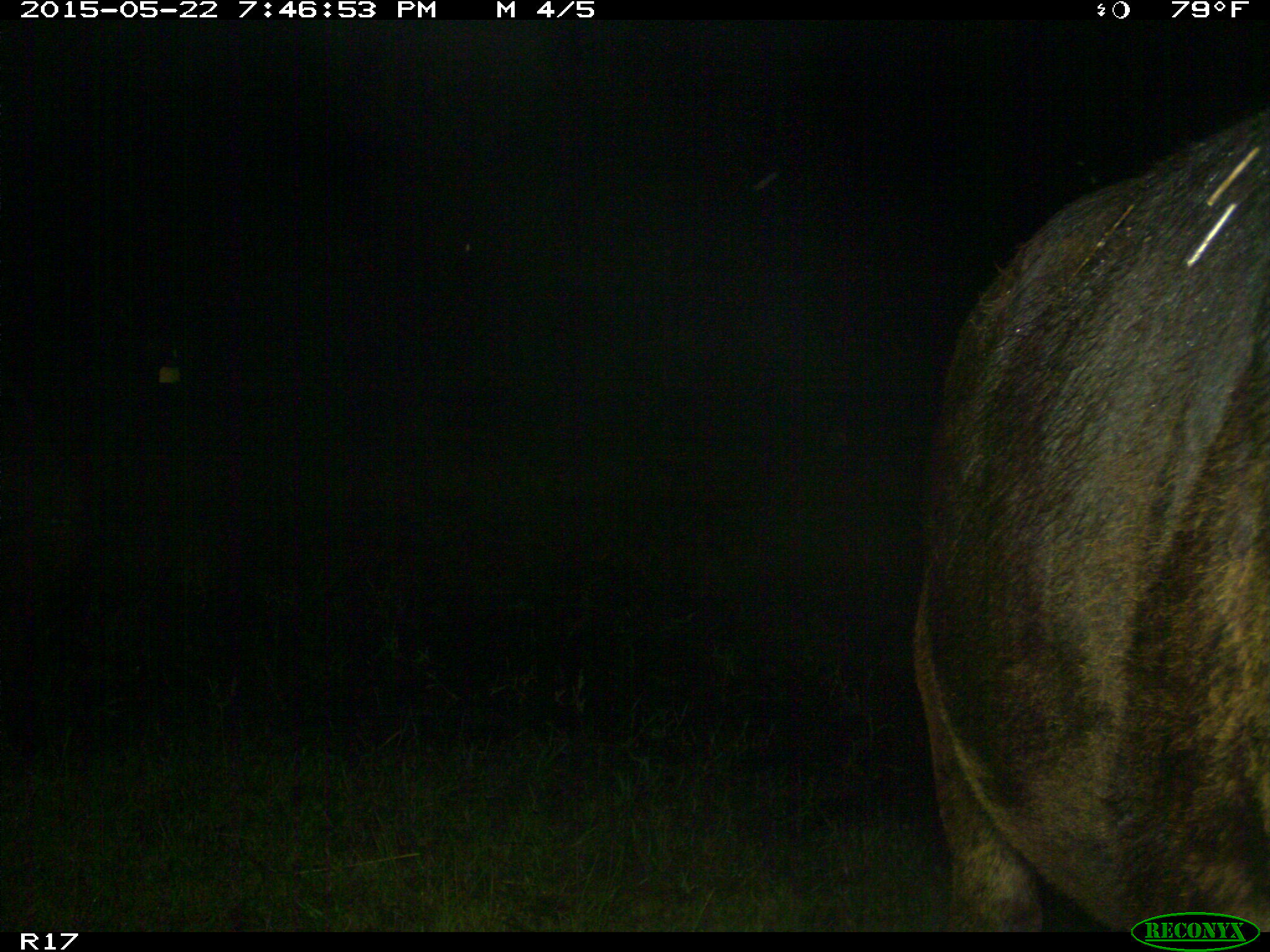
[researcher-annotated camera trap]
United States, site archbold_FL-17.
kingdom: Animalia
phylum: Chordata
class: Mammalia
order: Artiodactyla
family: Bovidae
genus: Bos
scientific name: Bos taurus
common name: domestic cow